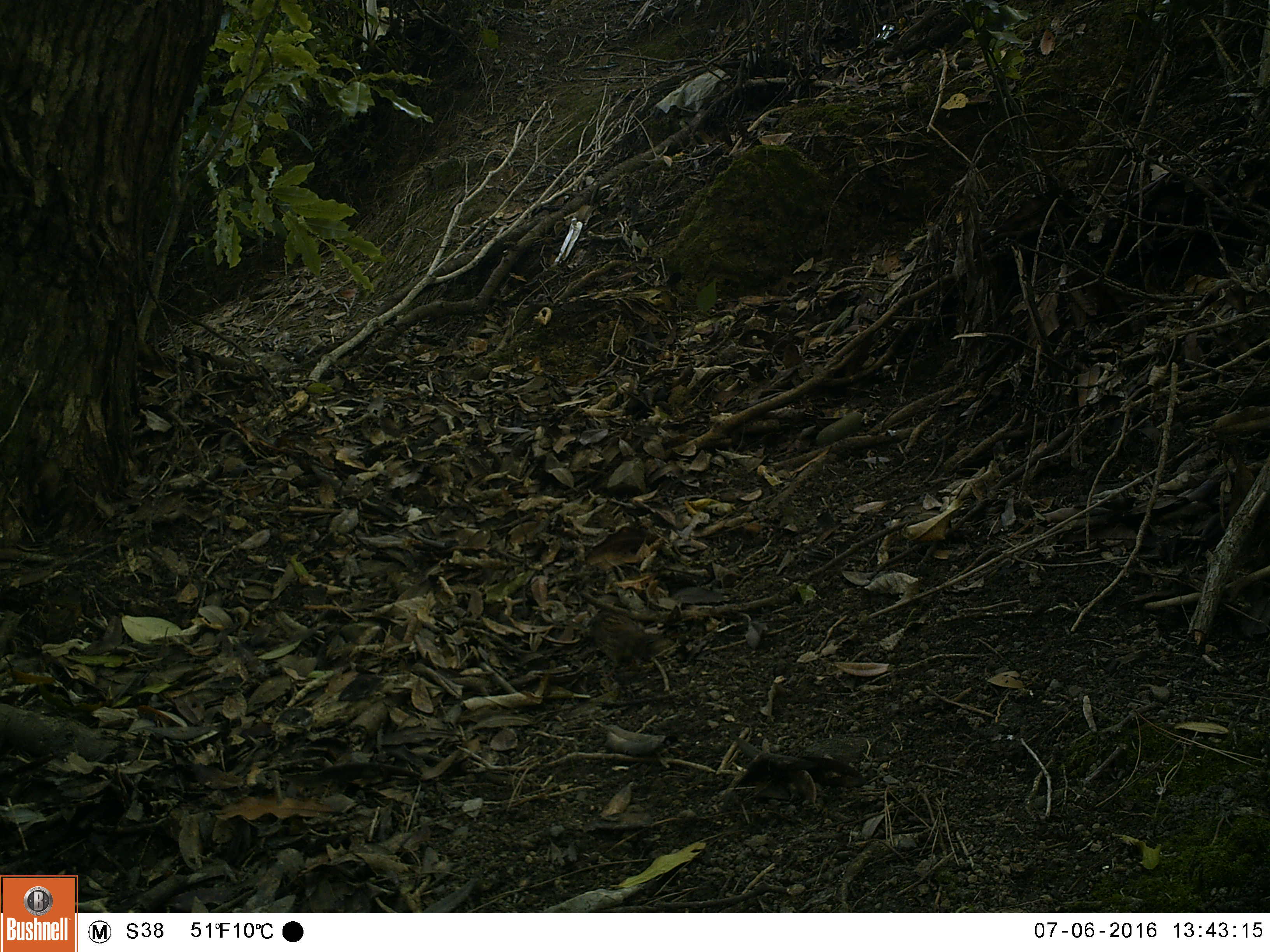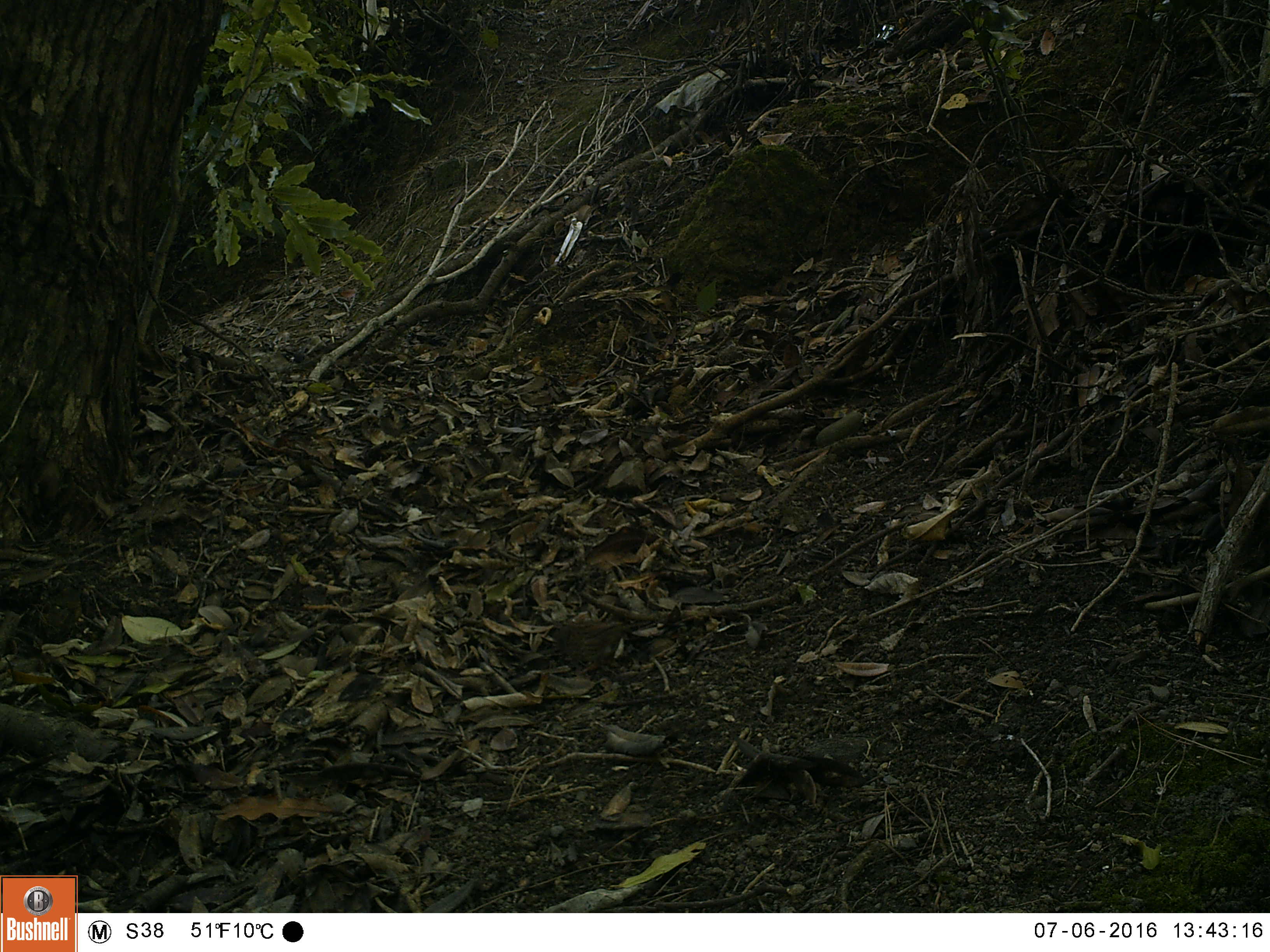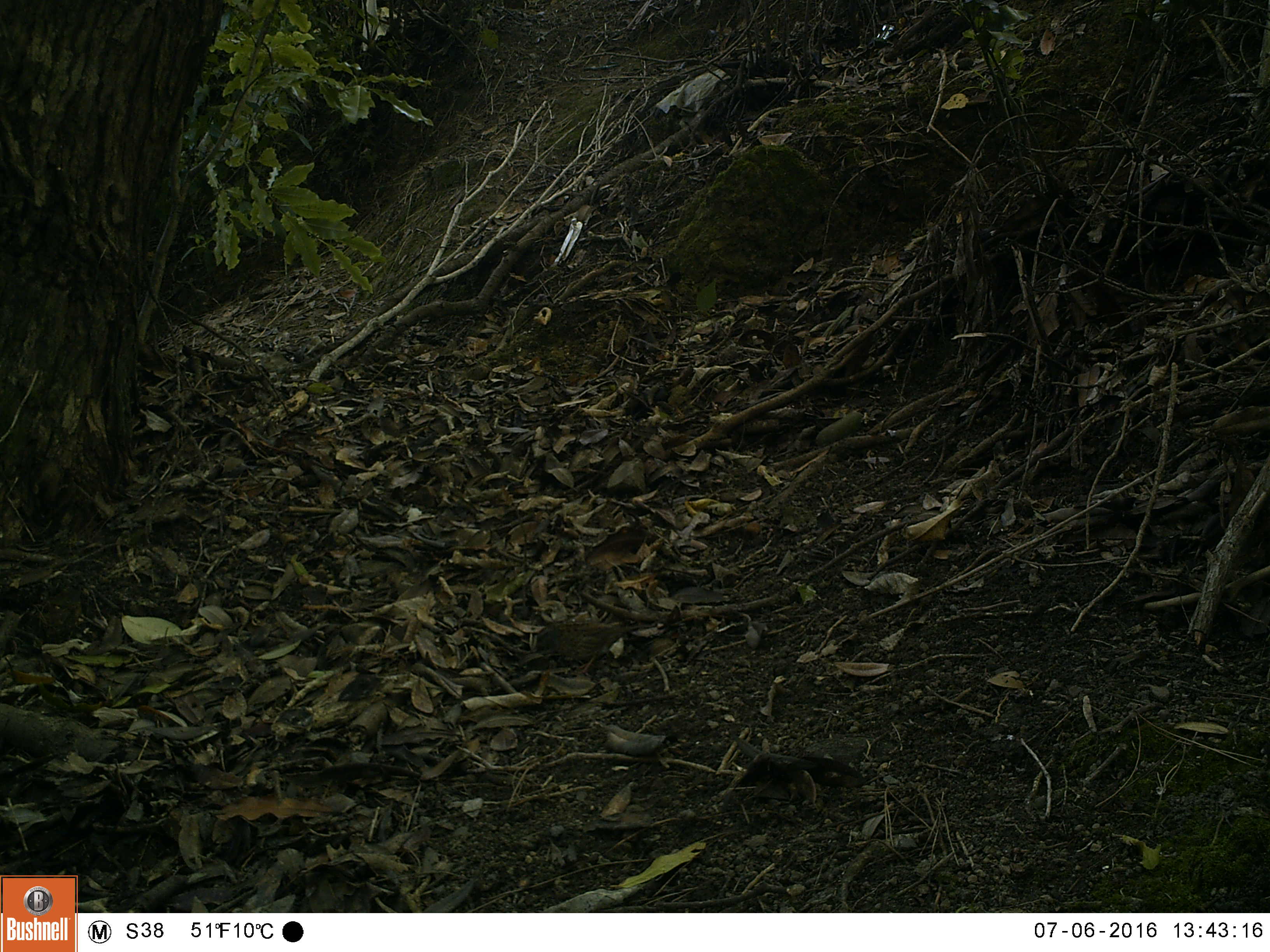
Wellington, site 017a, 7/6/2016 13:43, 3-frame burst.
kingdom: Animalia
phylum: Chordata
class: Aves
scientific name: Aves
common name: bird